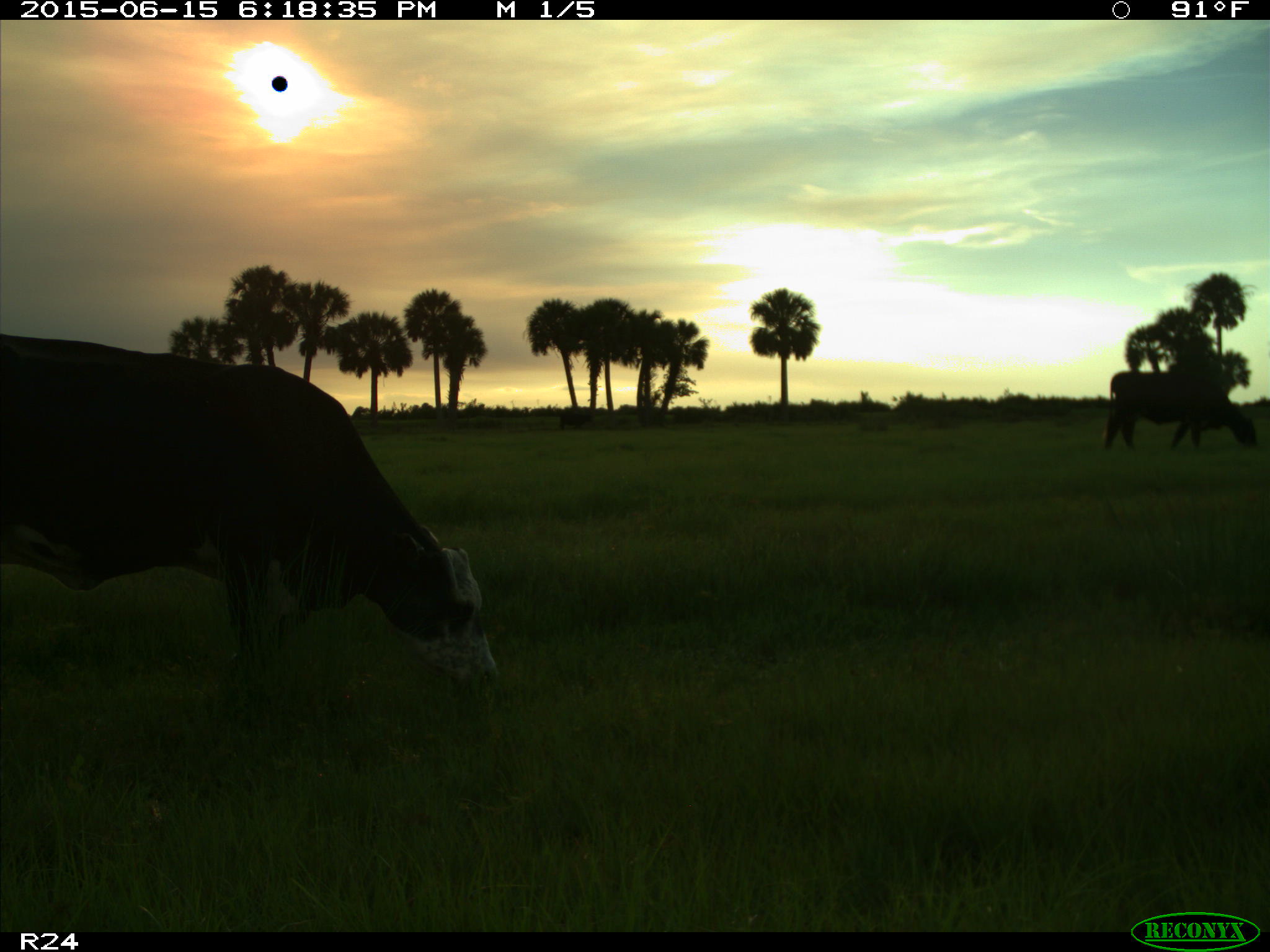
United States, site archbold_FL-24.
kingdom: Animalia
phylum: Chordata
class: Mammalia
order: Artiodactyla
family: Bovidae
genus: Bos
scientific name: Bos taurus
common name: domestic cow